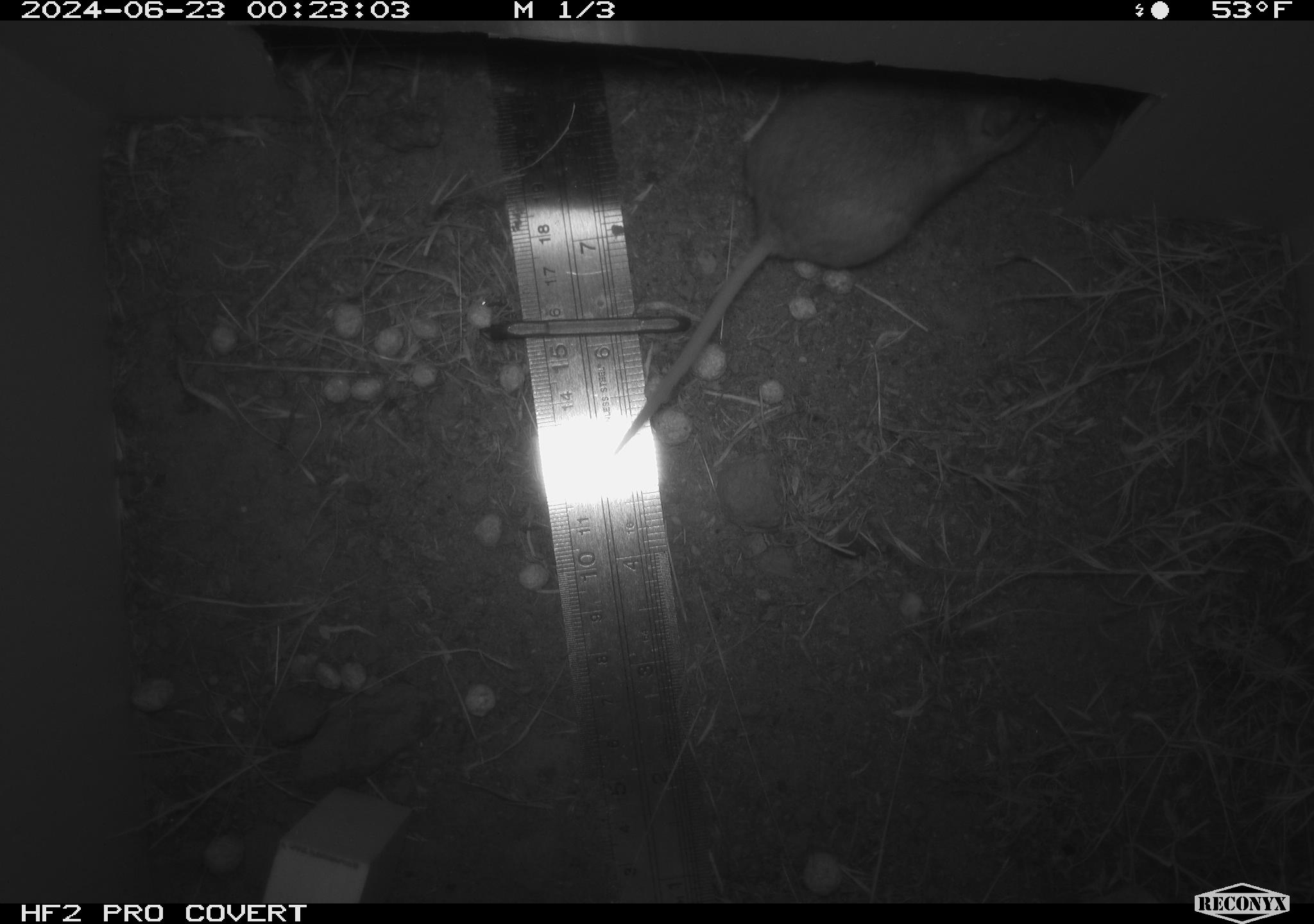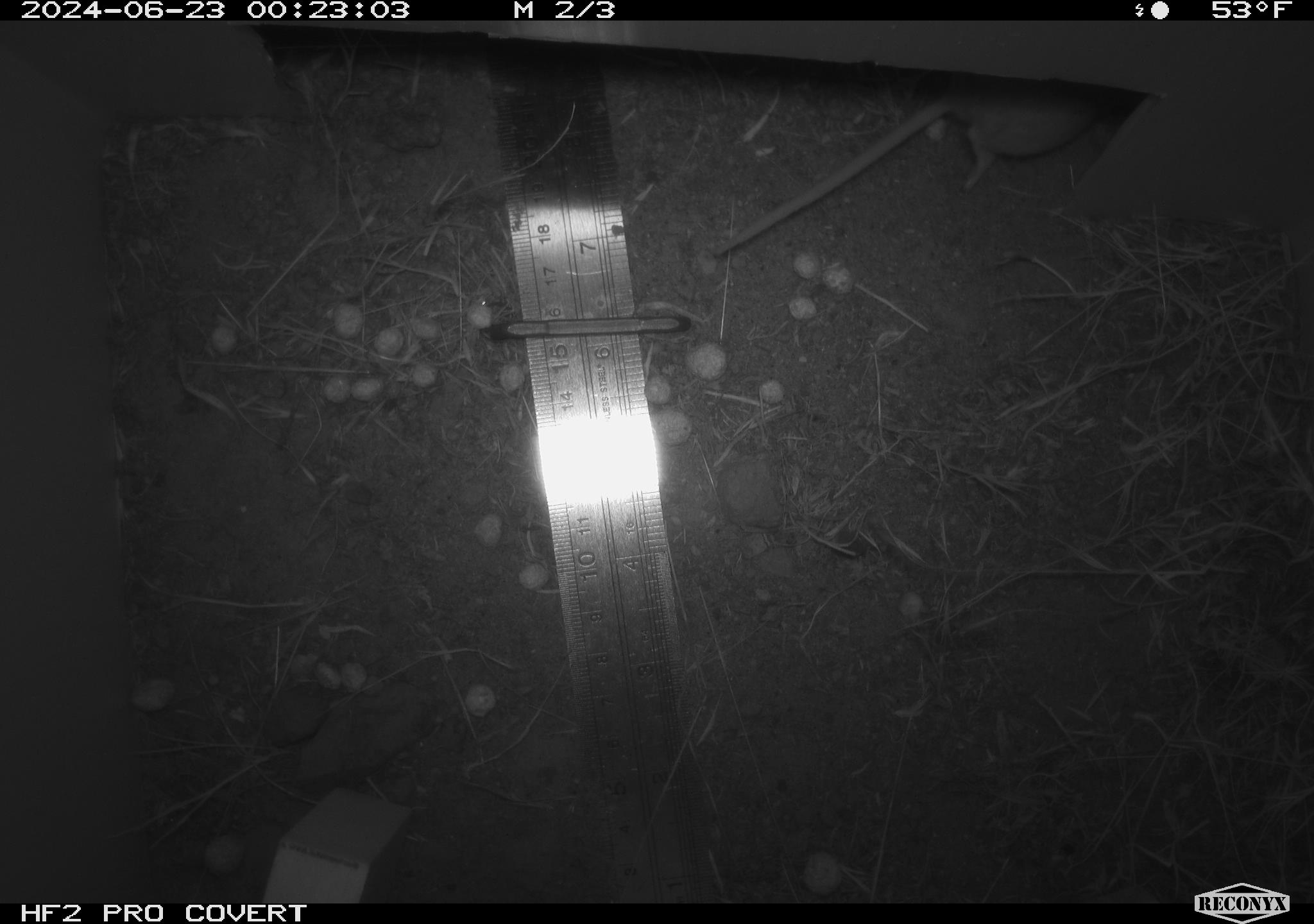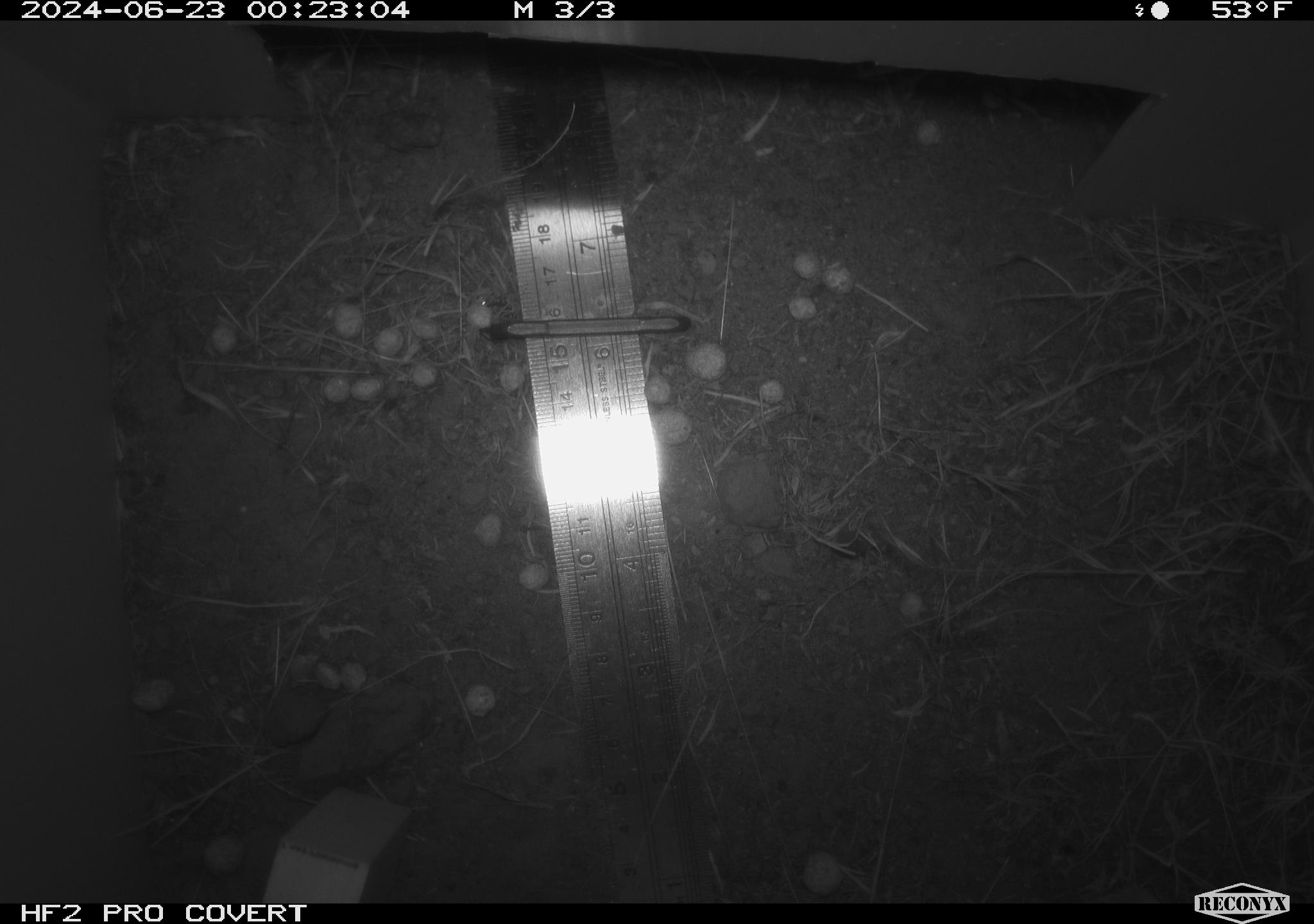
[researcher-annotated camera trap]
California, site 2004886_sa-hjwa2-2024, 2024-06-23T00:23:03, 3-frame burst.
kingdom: Animalia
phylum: Chordata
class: Mammalia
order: Rodentia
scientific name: Rodentia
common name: rodent